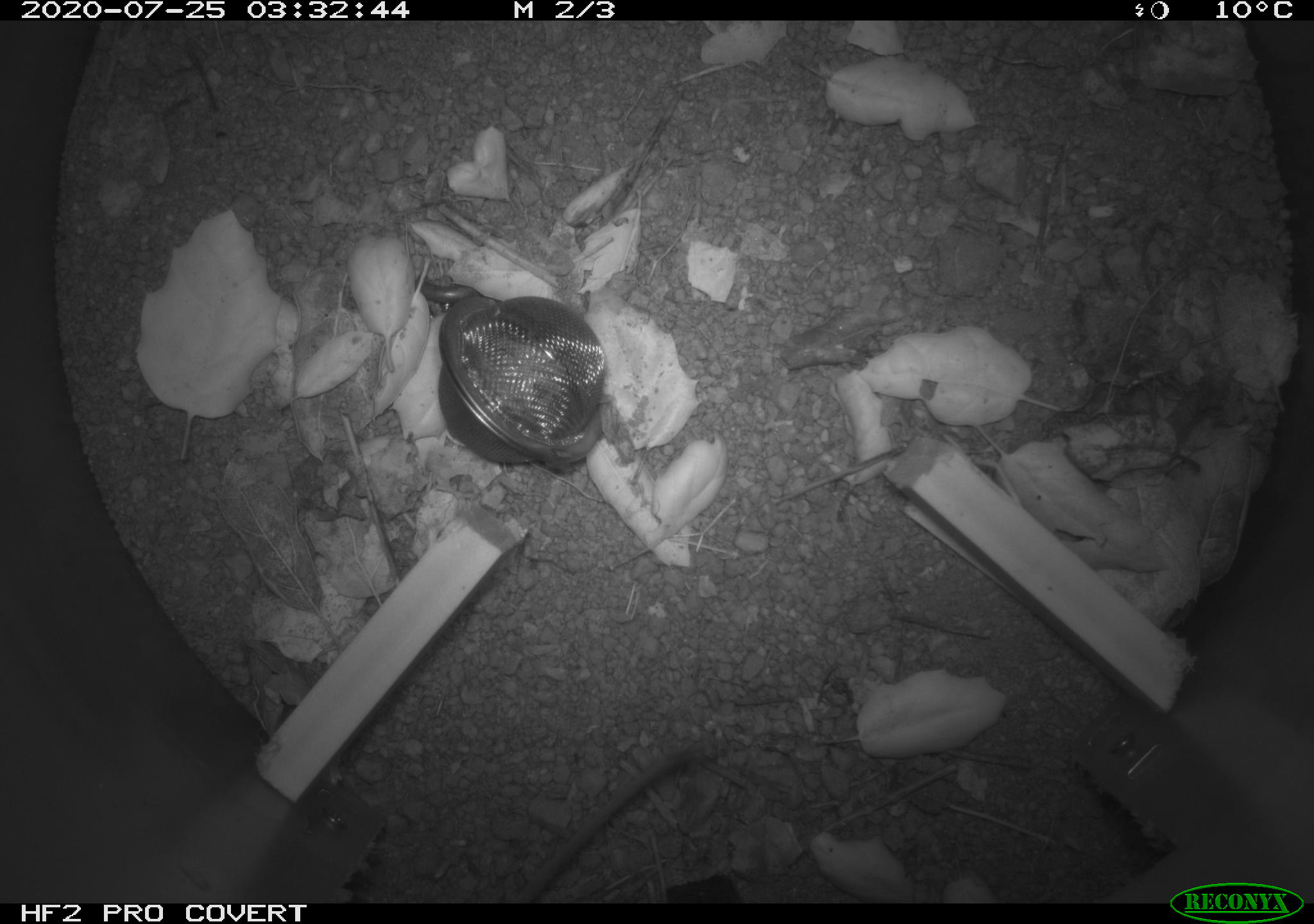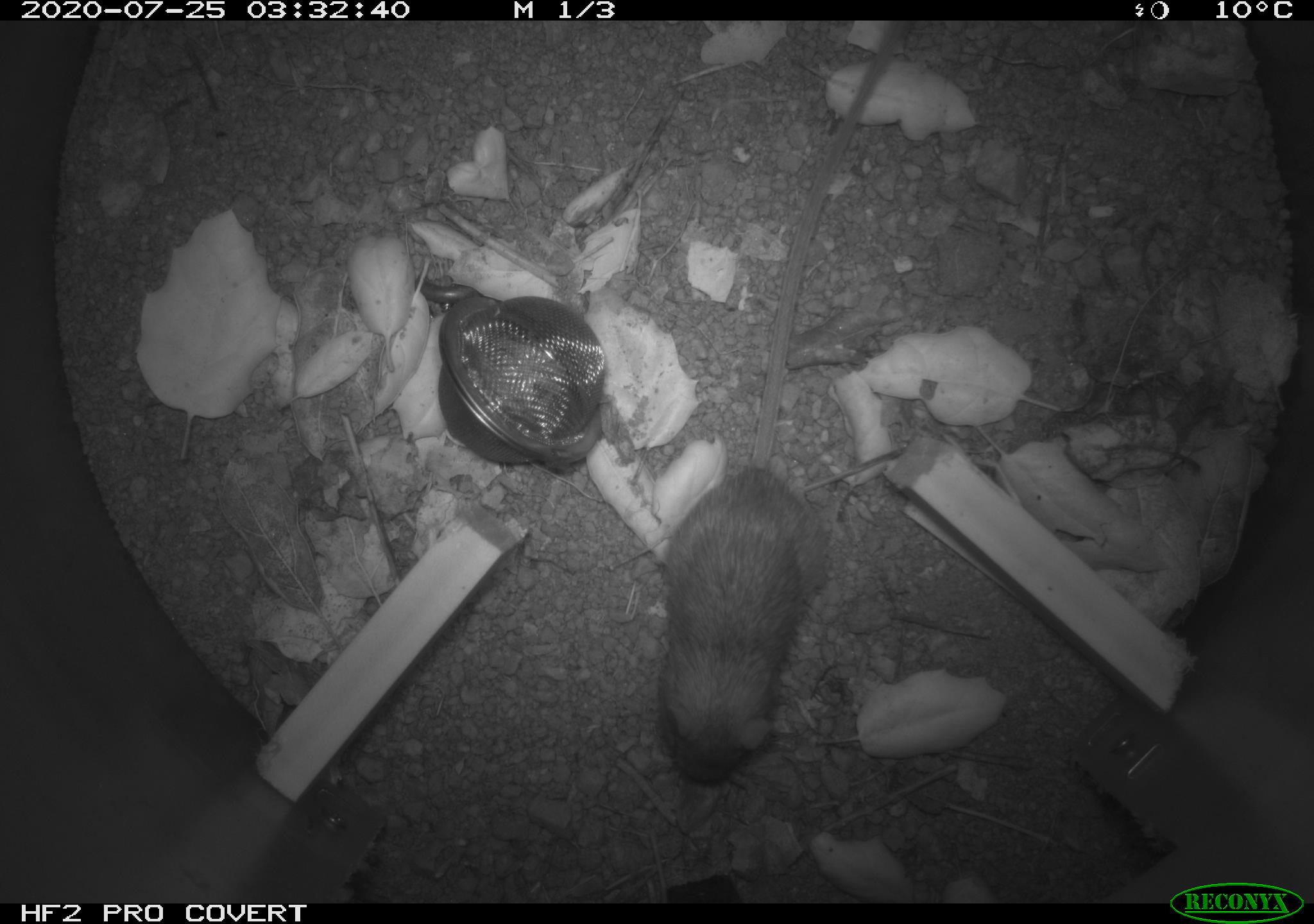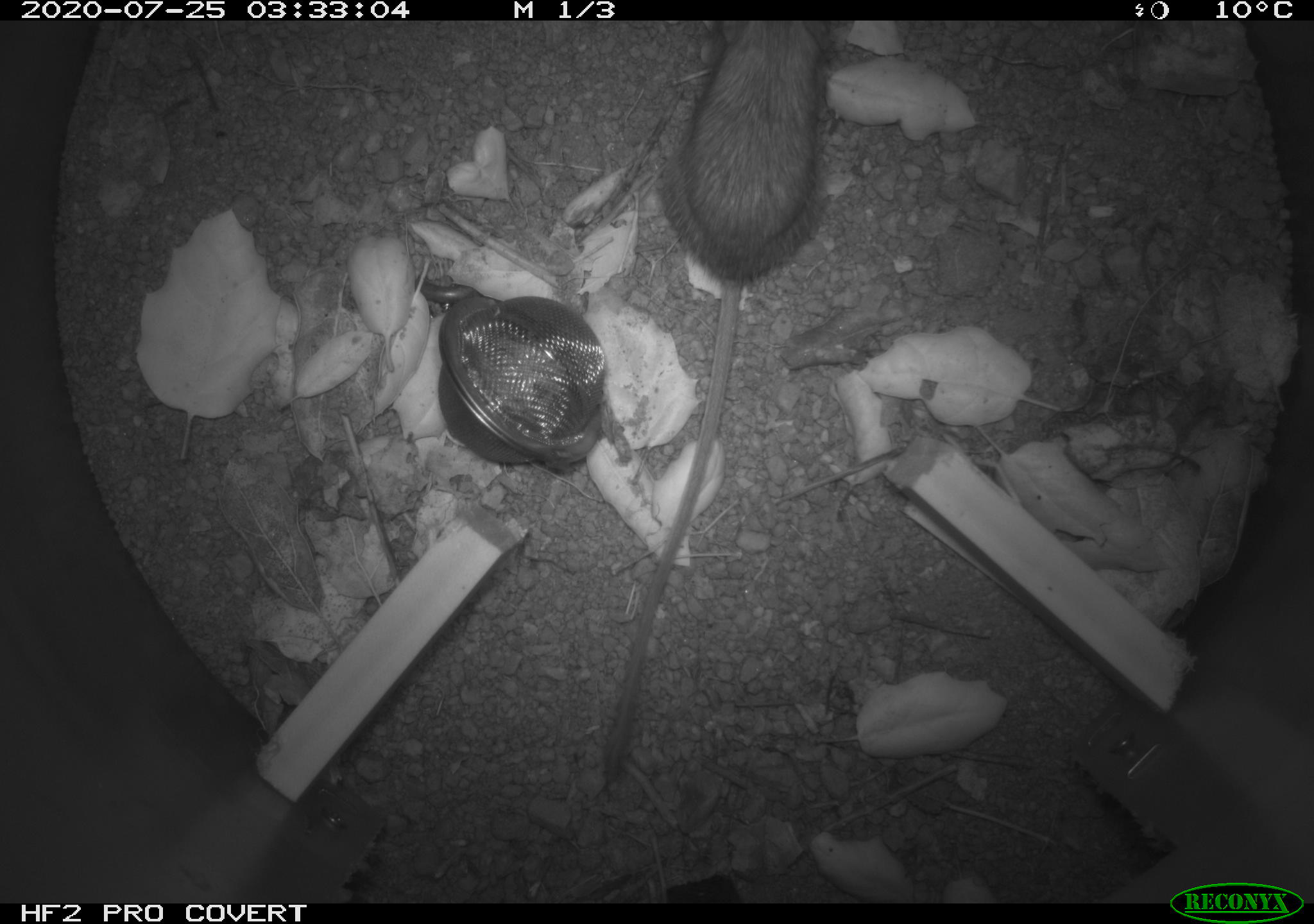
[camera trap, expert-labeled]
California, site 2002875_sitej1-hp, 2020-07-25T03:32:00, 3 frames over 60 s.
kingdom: Animalia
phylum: Chordata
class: Mammalia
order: Rodentia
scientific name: Rodentia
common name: rodent